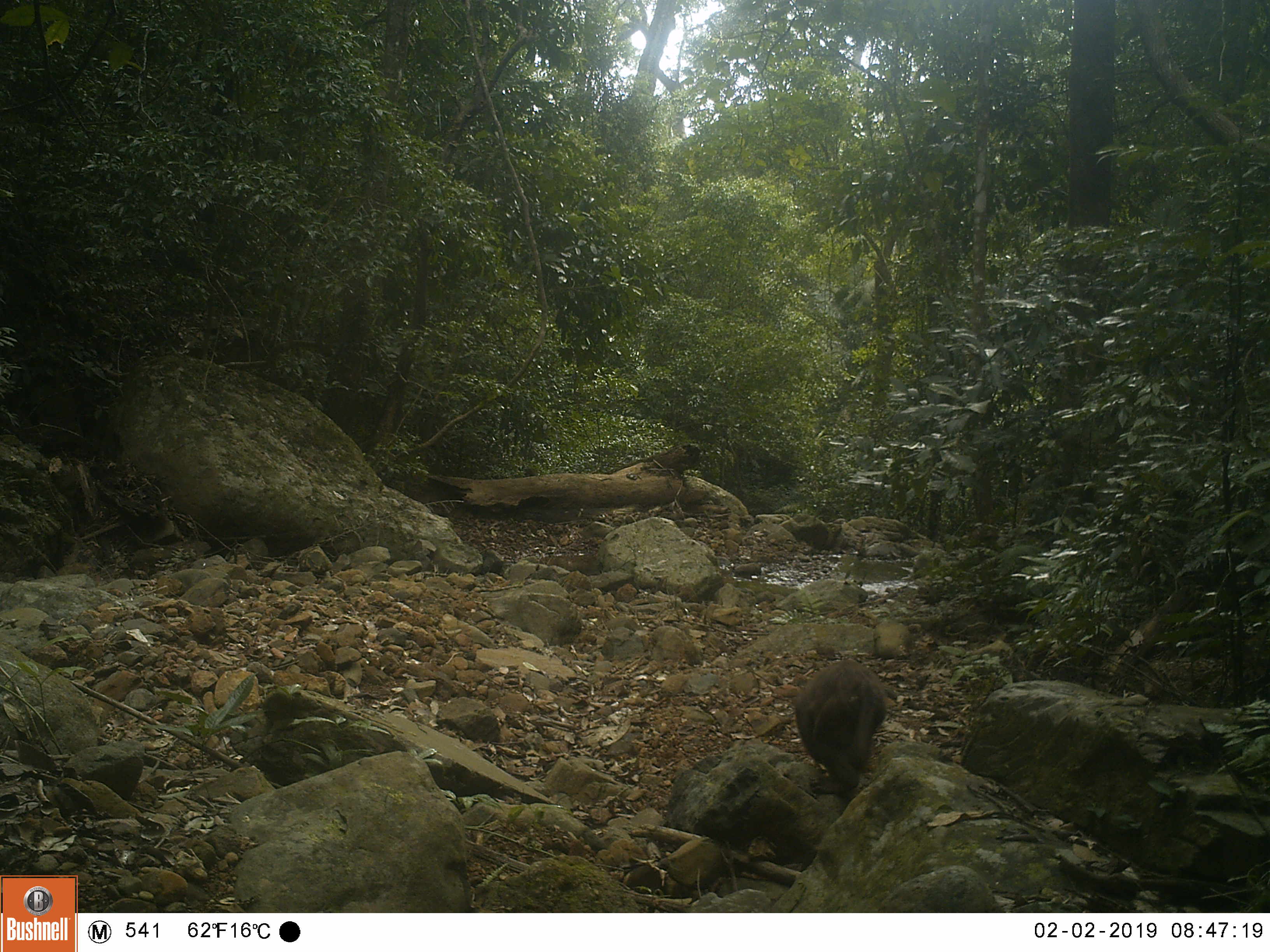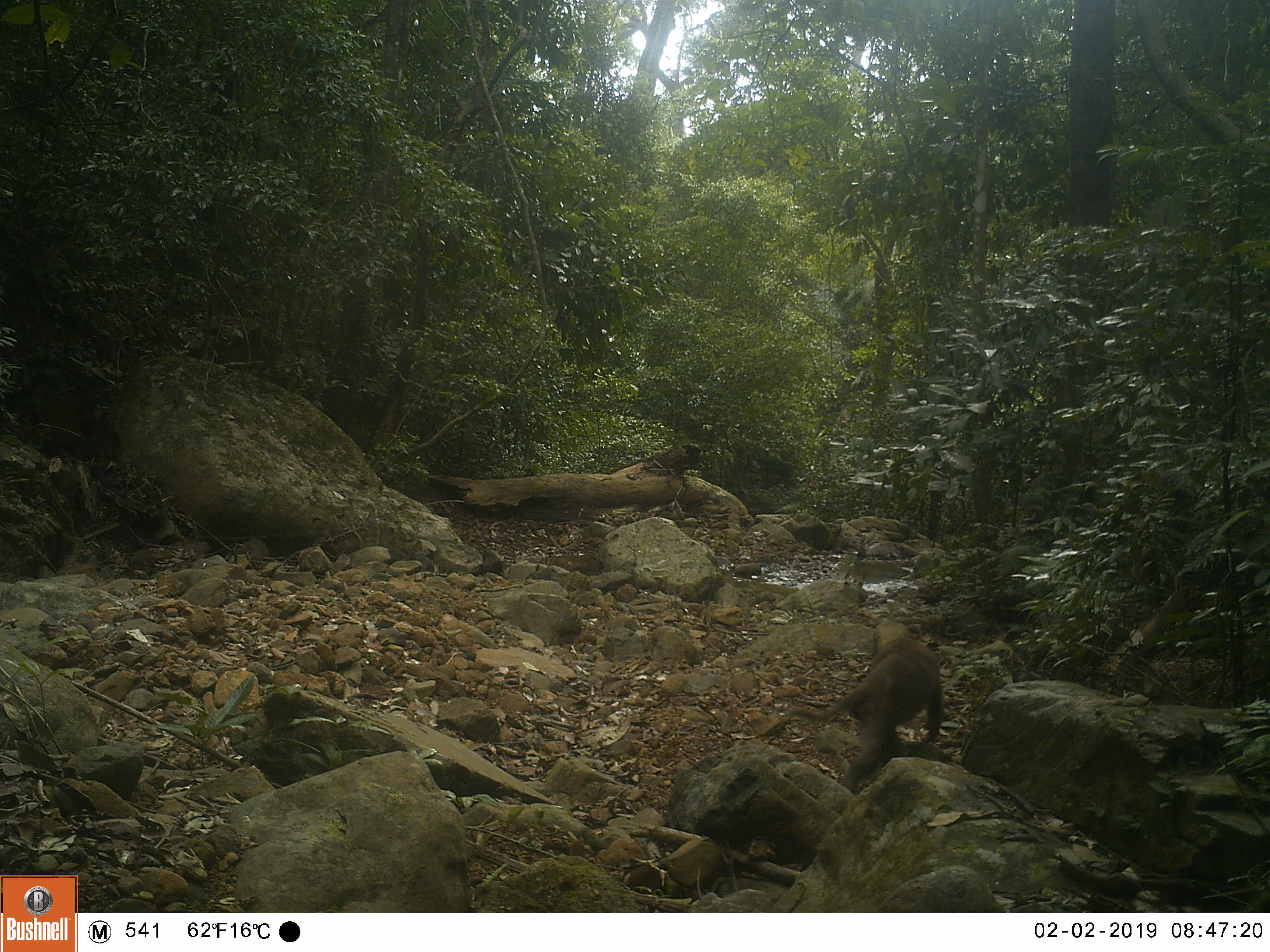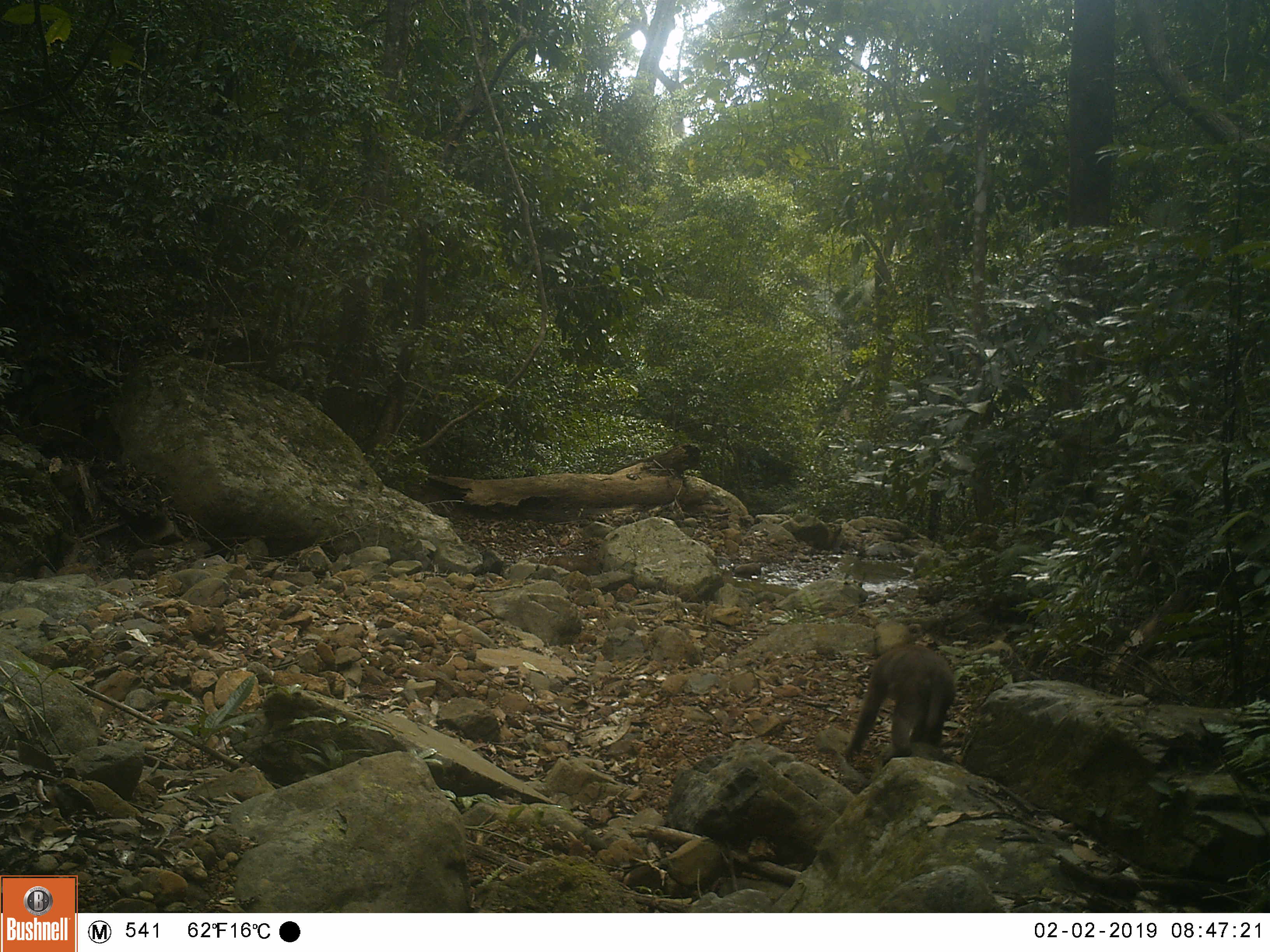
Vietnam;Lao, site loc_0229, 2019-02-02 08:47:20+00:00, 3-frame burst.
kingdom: Animalia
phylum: Chordata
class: Mammalia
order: Primates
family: Cercopithecidae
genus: Macaca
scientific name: Macaca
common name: macaques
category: assam or rhesus macaque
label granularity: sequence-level